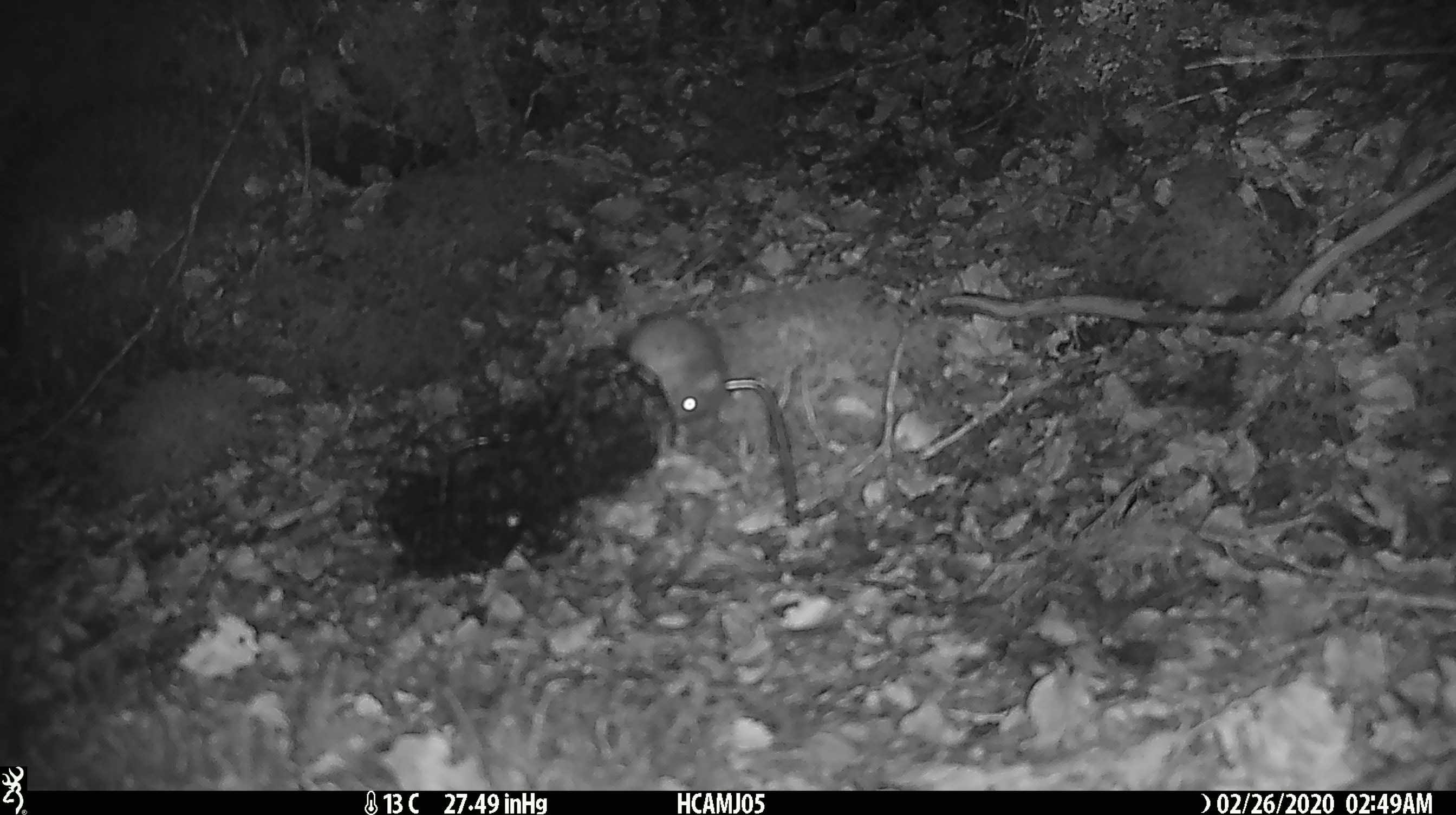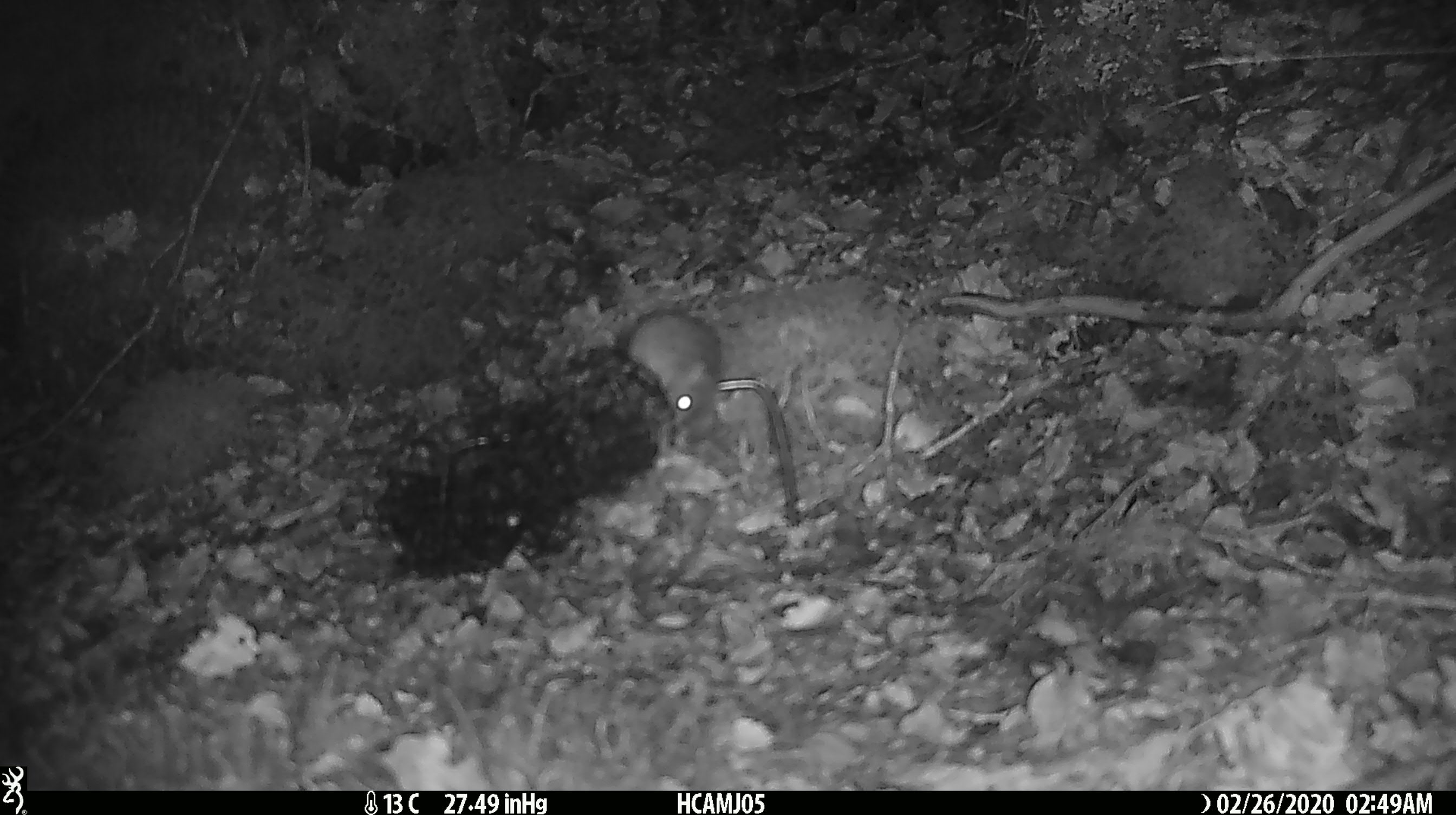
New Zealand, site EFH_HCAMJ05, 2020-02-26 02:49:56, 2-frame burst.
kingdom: Animalia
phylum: Chordata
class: Mammalia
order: Rodentia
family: Muridae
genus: Mus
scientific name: Mus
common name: mouse